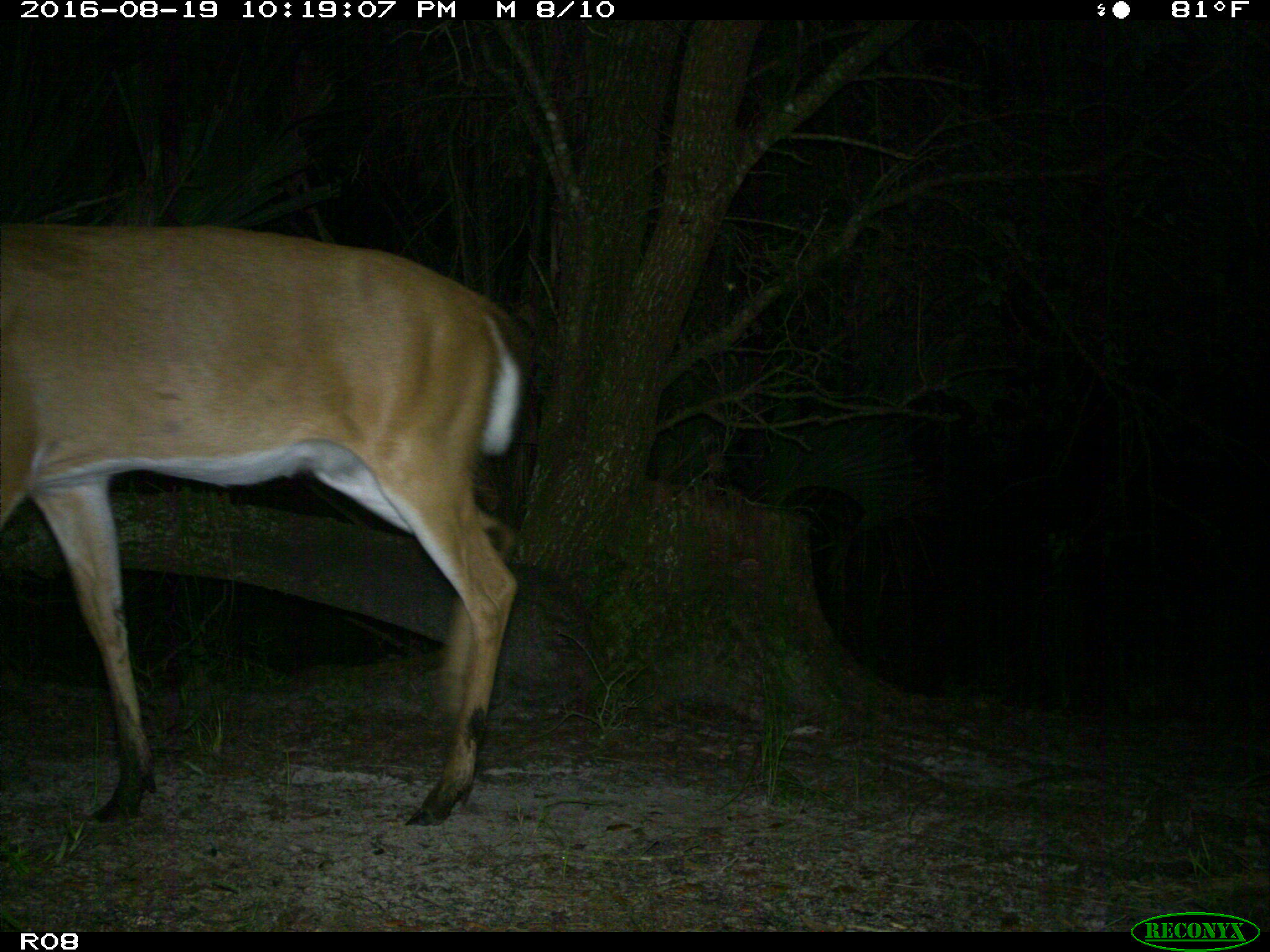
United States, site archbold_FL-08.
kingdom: Animalia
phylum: Chordata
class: Mammalia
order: Artiodactyla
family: Cervidae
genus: Odocoileus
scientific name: Odocoileus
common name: deer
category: unidentified deer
Unidentified deer (deer) (Odocoileus).